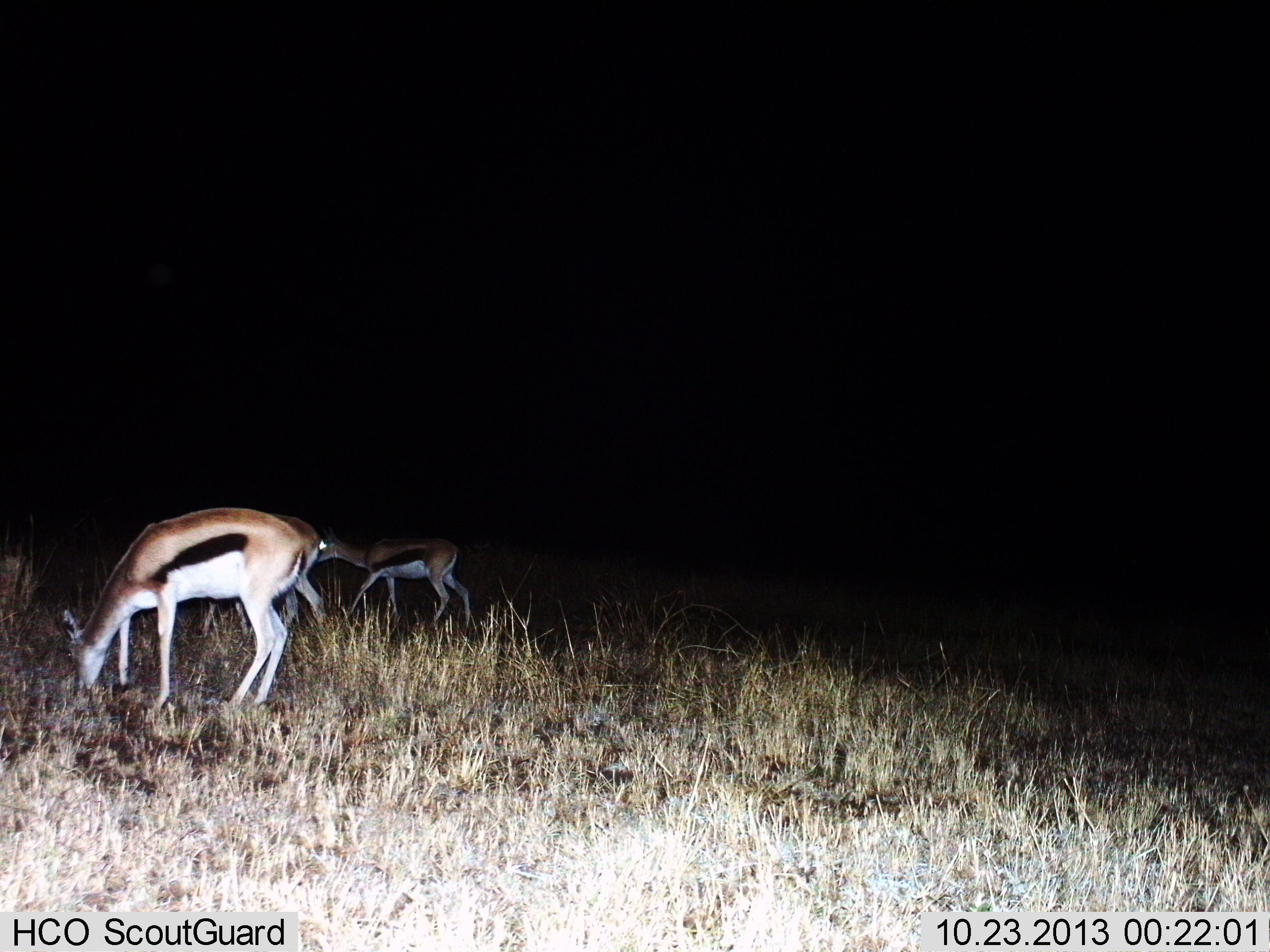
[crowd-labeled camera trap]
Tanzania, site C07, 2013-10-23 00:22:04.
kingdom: Animalia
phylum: Chordata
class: Mammalia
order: Artiodactyla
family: Bovidae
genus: Eudorcas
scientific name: Eudorcas thomsonii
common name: thomson's gazelle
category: gazellethomsons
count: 3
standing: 30%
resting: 0%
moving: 30%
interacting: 0%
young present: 10%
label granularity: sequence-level